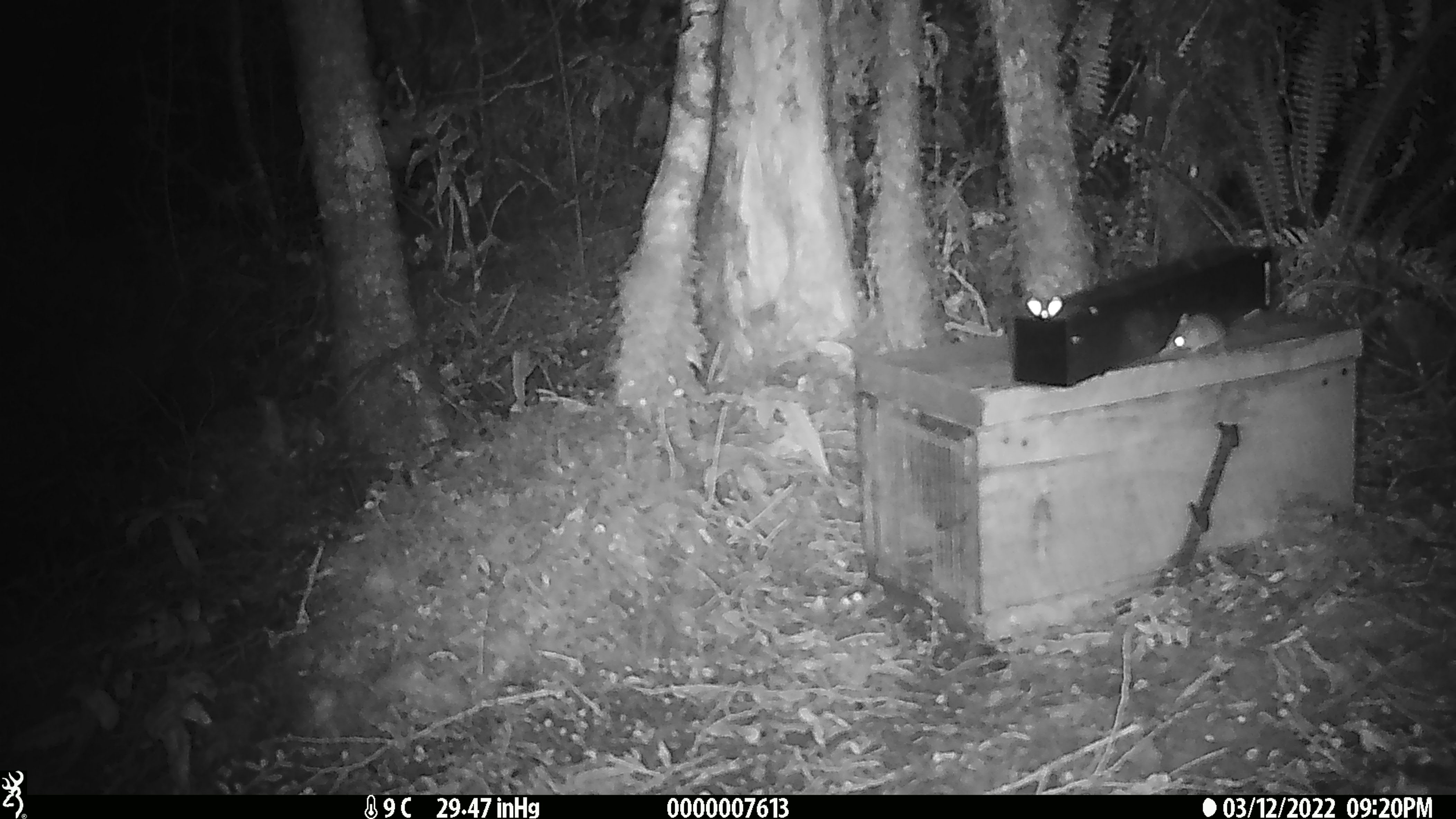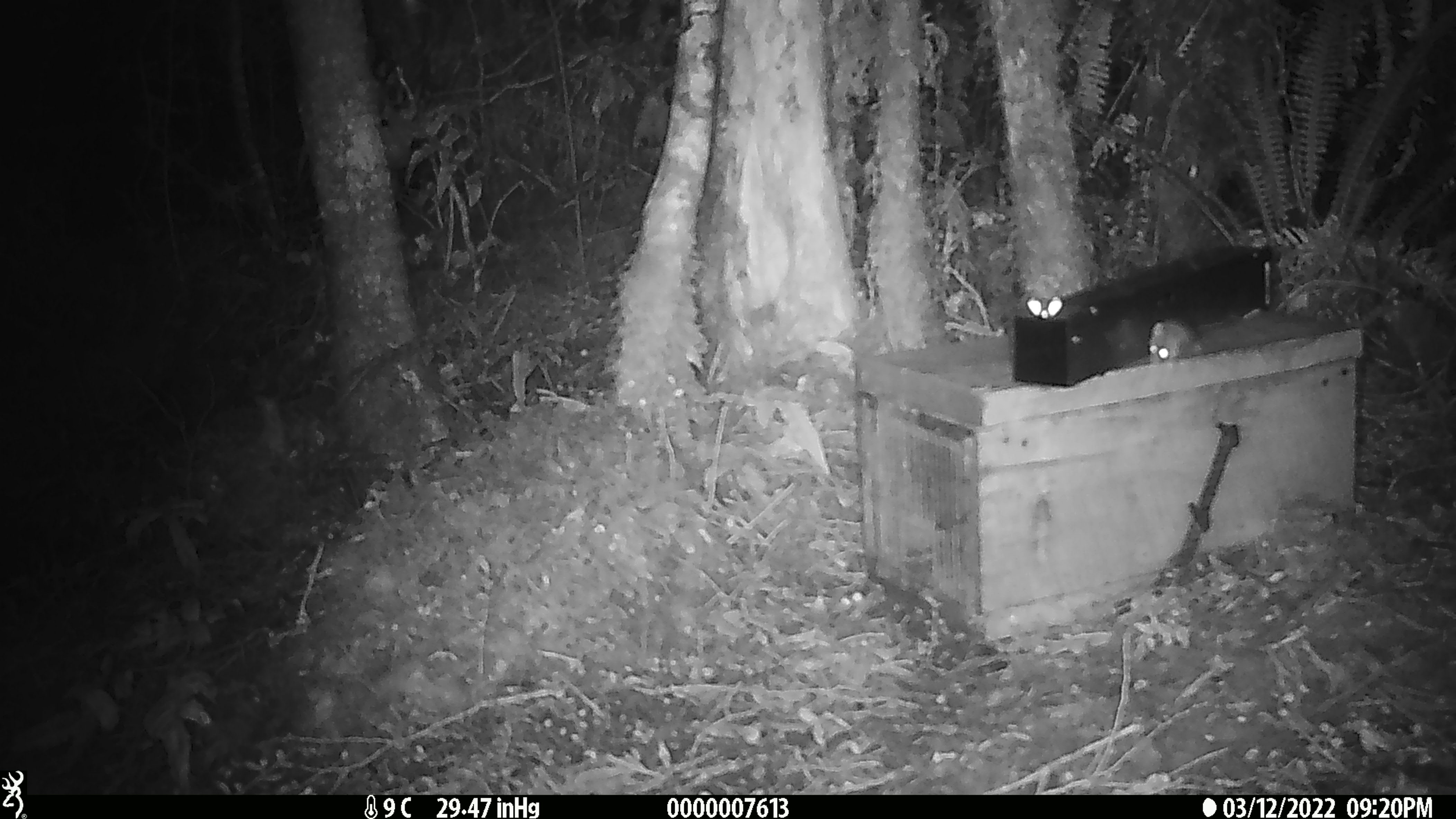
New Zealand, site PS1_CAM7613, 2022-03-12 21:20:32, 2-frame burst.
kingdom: Animalia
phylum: Chordata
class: Mammalia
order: Rodentia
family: Muridae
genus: Mus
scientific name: Mus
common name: mouse